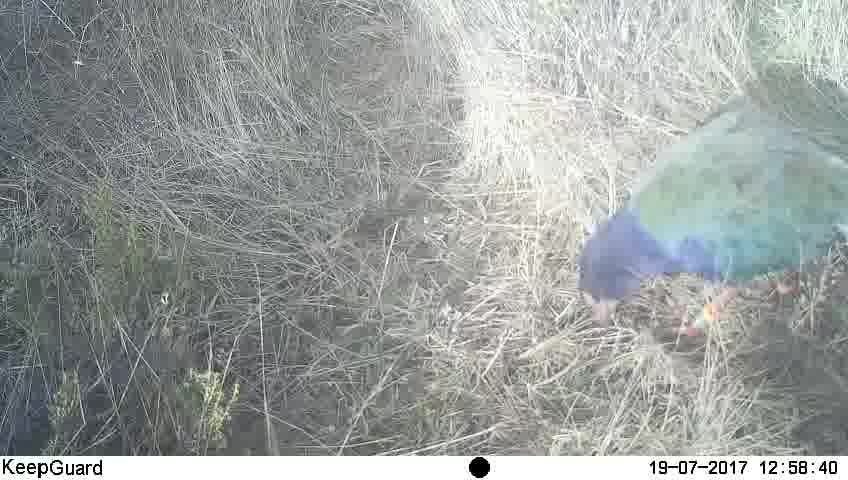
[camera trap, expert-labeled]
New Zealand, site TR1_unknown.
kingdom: Animalia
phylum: Chordata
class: Aves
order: Gruiformes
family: Rallidae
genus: Porphyrio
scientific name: Porphyrio mantelli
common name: takahe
Takahe (Porphyrio mantelli).